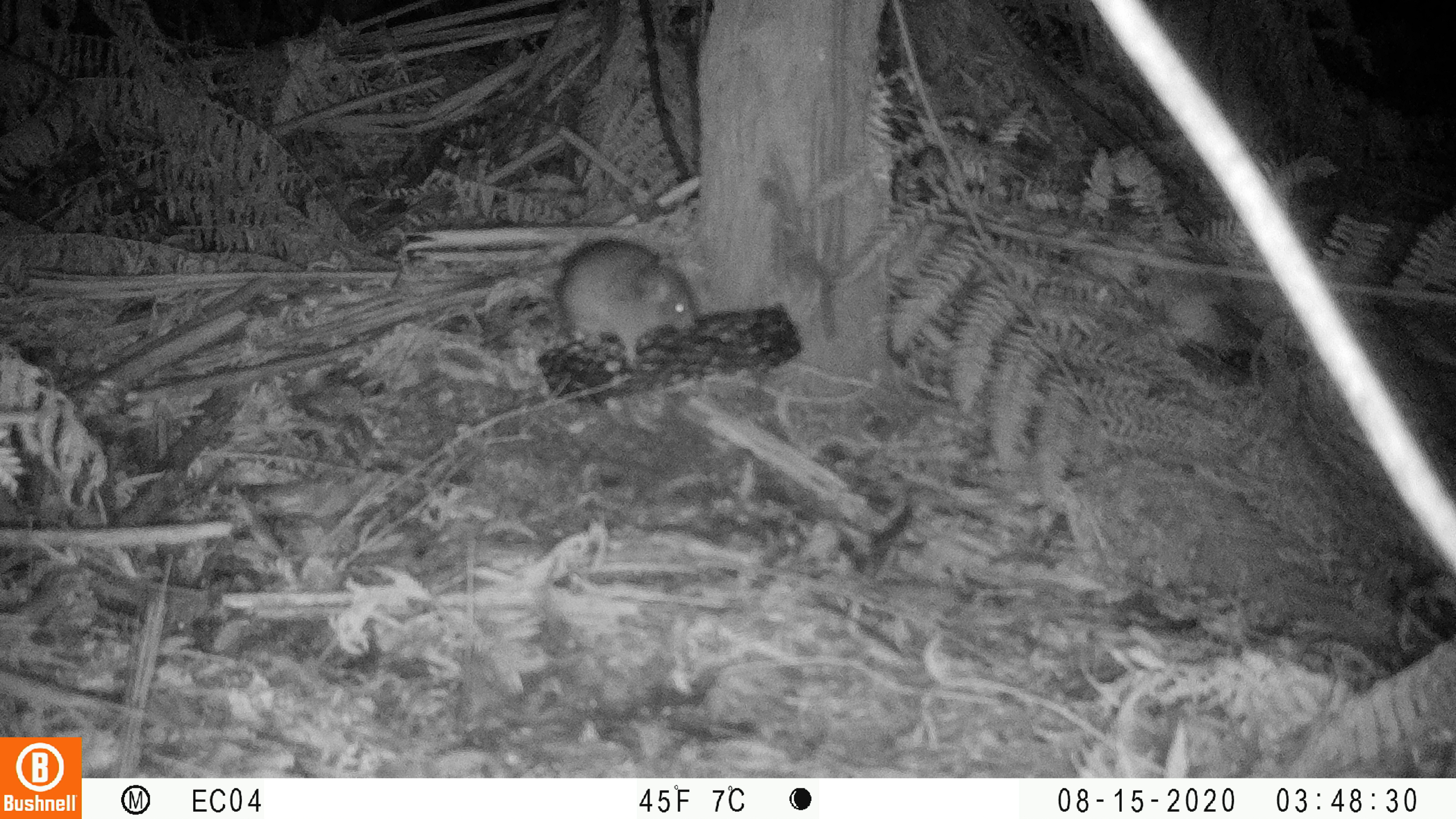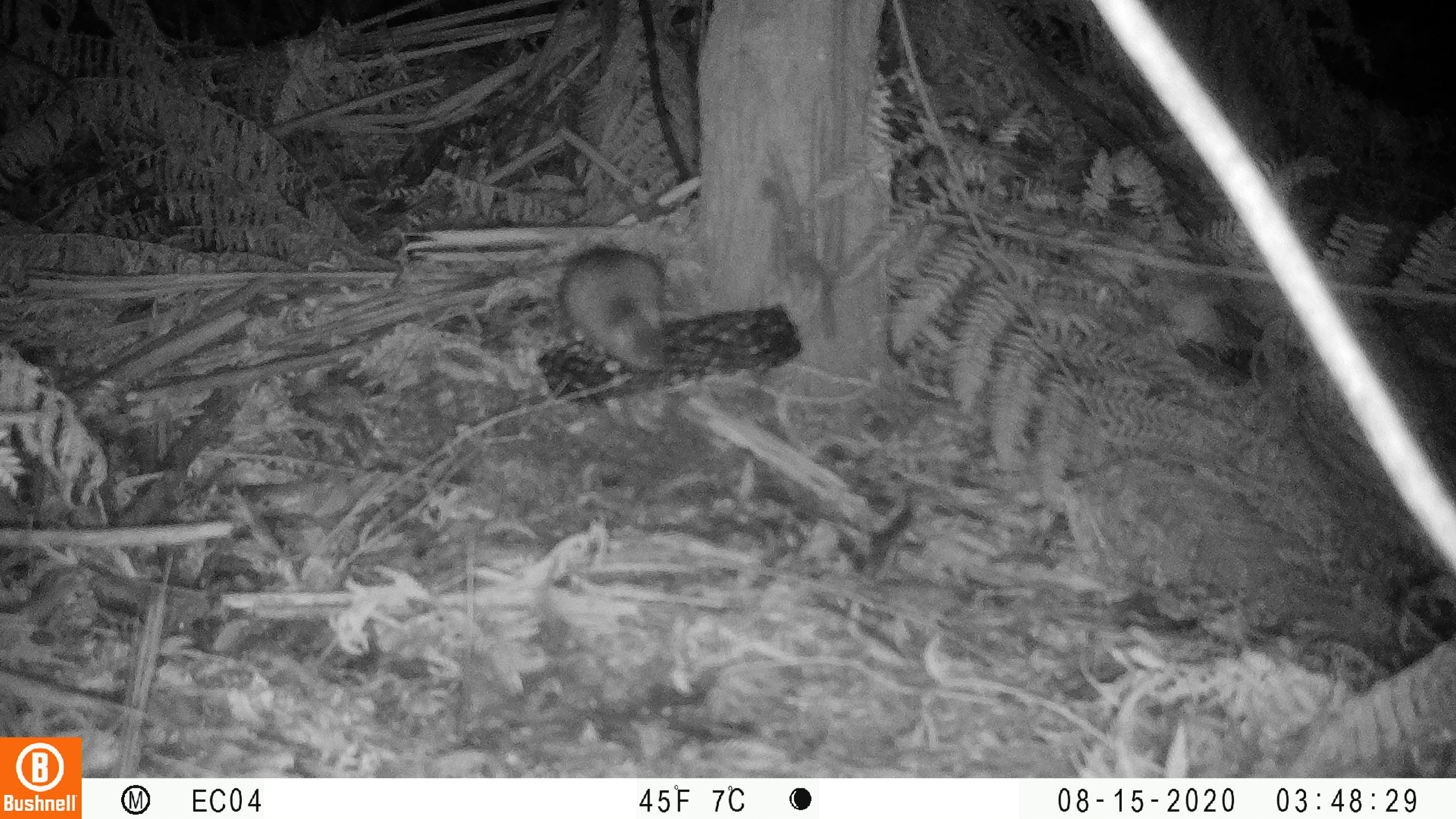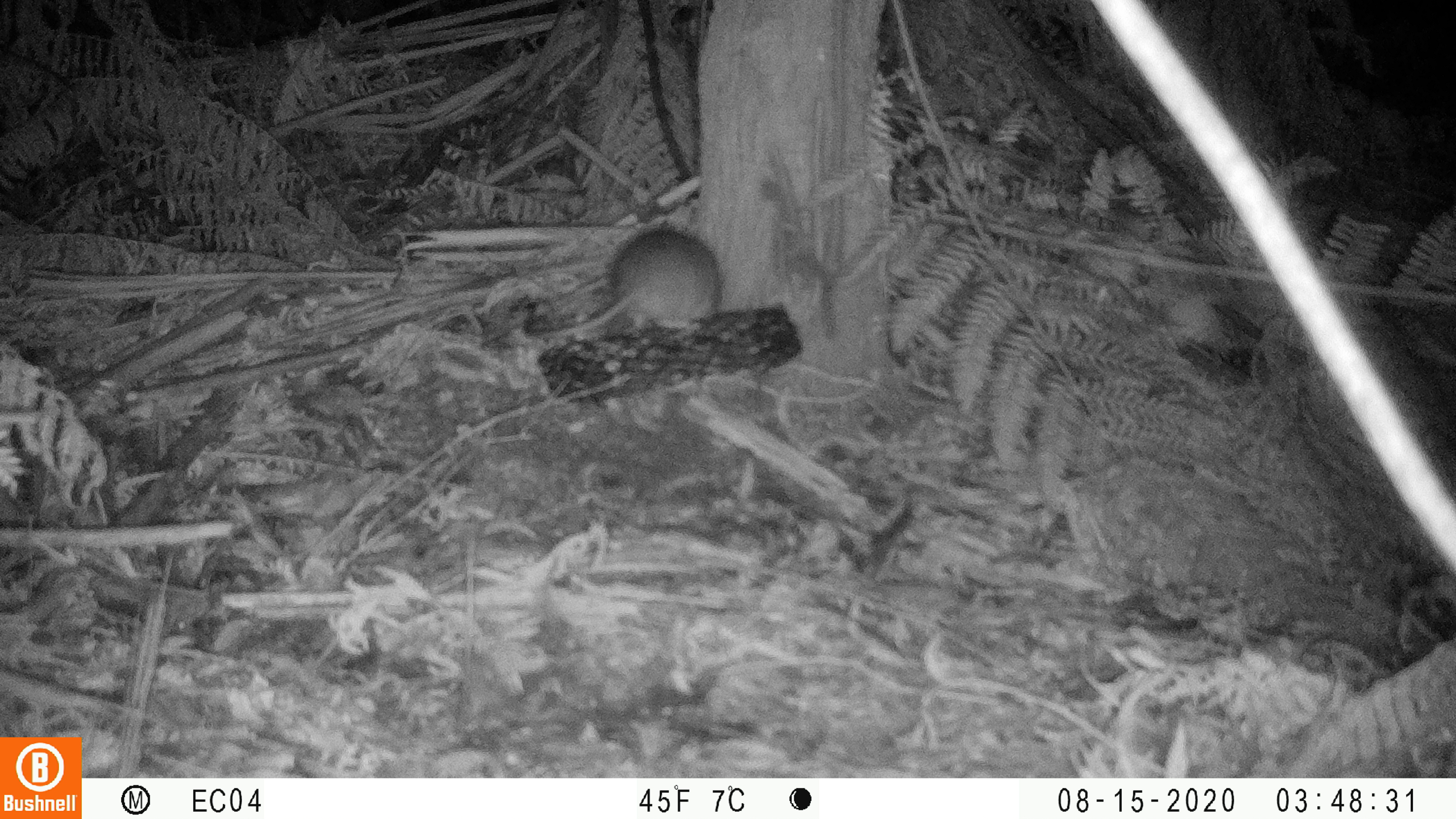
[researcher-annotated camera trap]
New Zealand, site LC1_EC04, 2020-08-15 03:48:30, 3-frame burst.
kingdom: Animalia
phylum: Chordata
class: Mammalia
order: Rodentia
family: Muridae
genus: Rattus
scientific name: Rattus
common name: rat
Rat (Rattus).